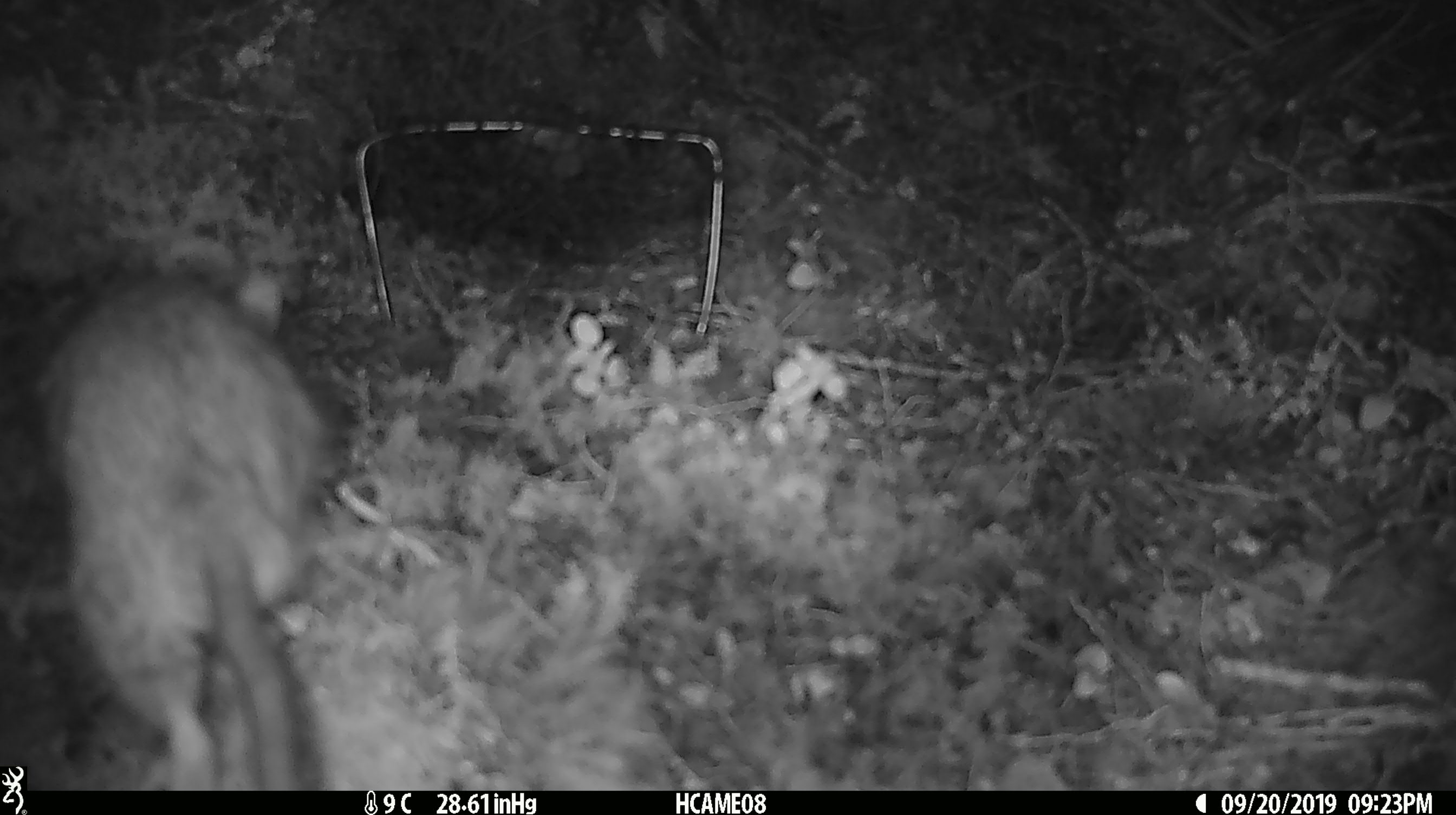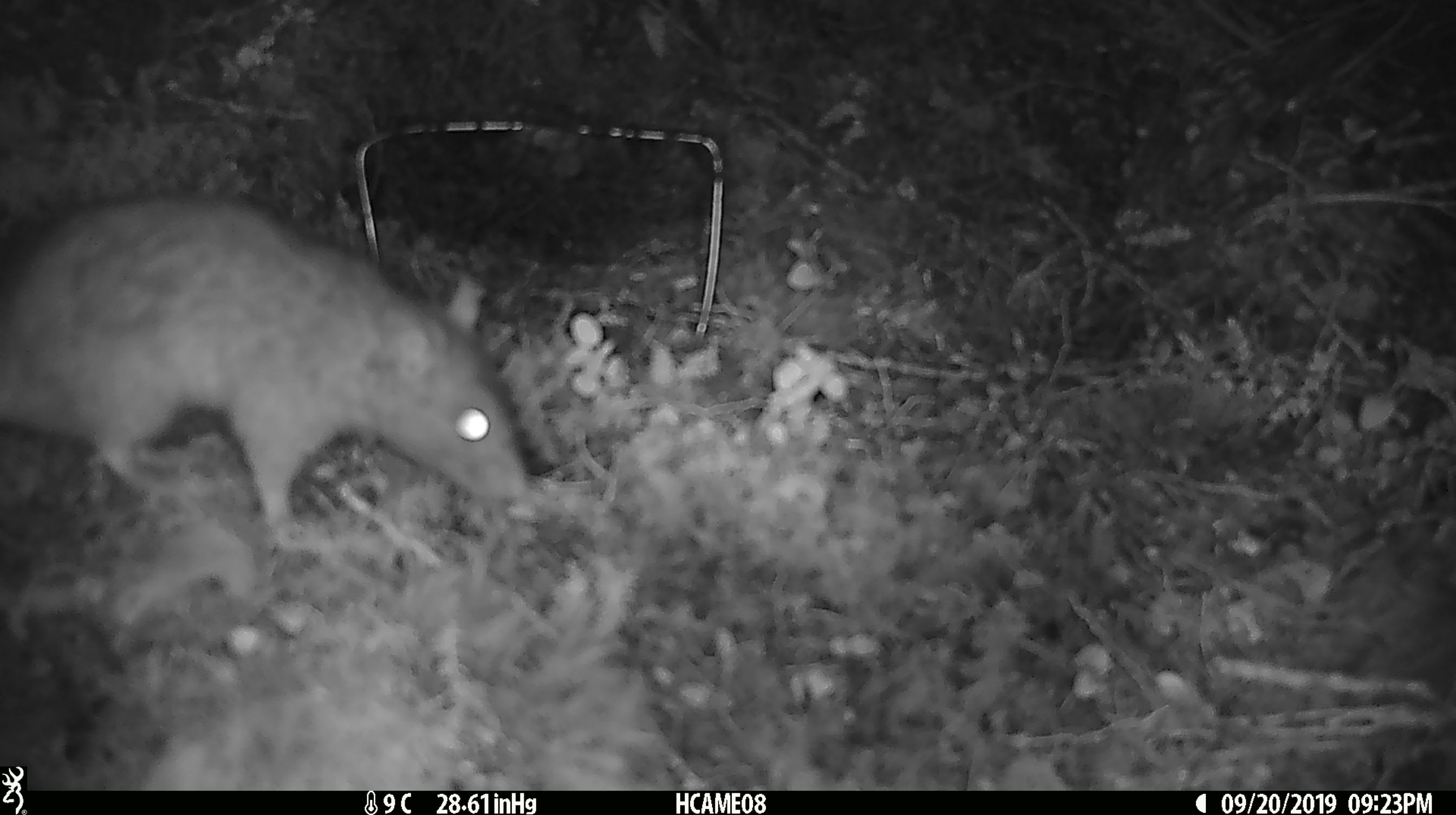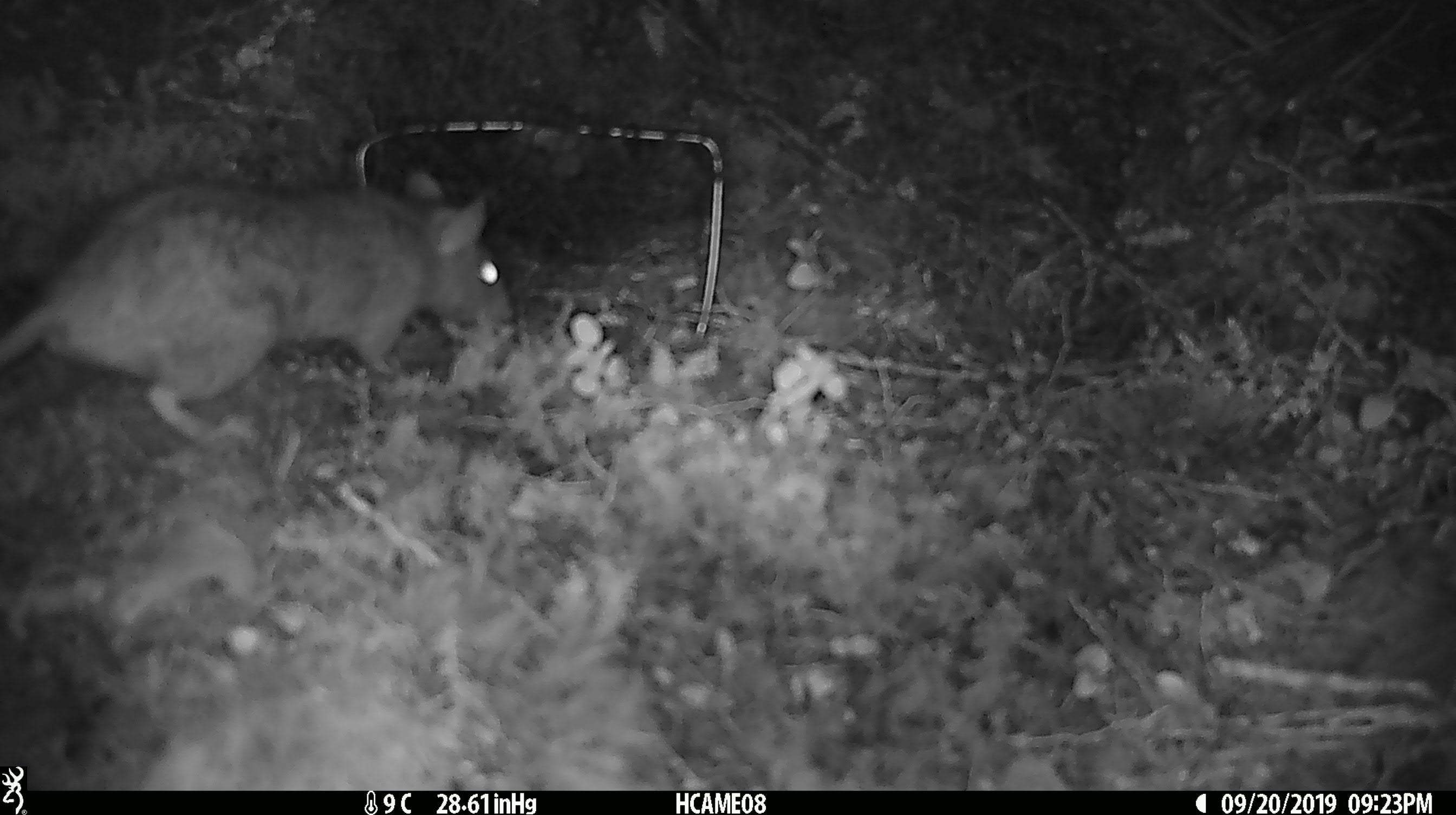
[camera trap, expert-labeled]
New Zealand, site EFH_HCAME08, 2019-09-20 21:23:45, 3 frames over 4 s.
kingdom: Animalia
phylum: Chordata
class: Mammalia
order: Rodentia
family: Muridae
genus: Rattus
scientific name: Rattus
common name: rat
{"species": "rat (Rattus)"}